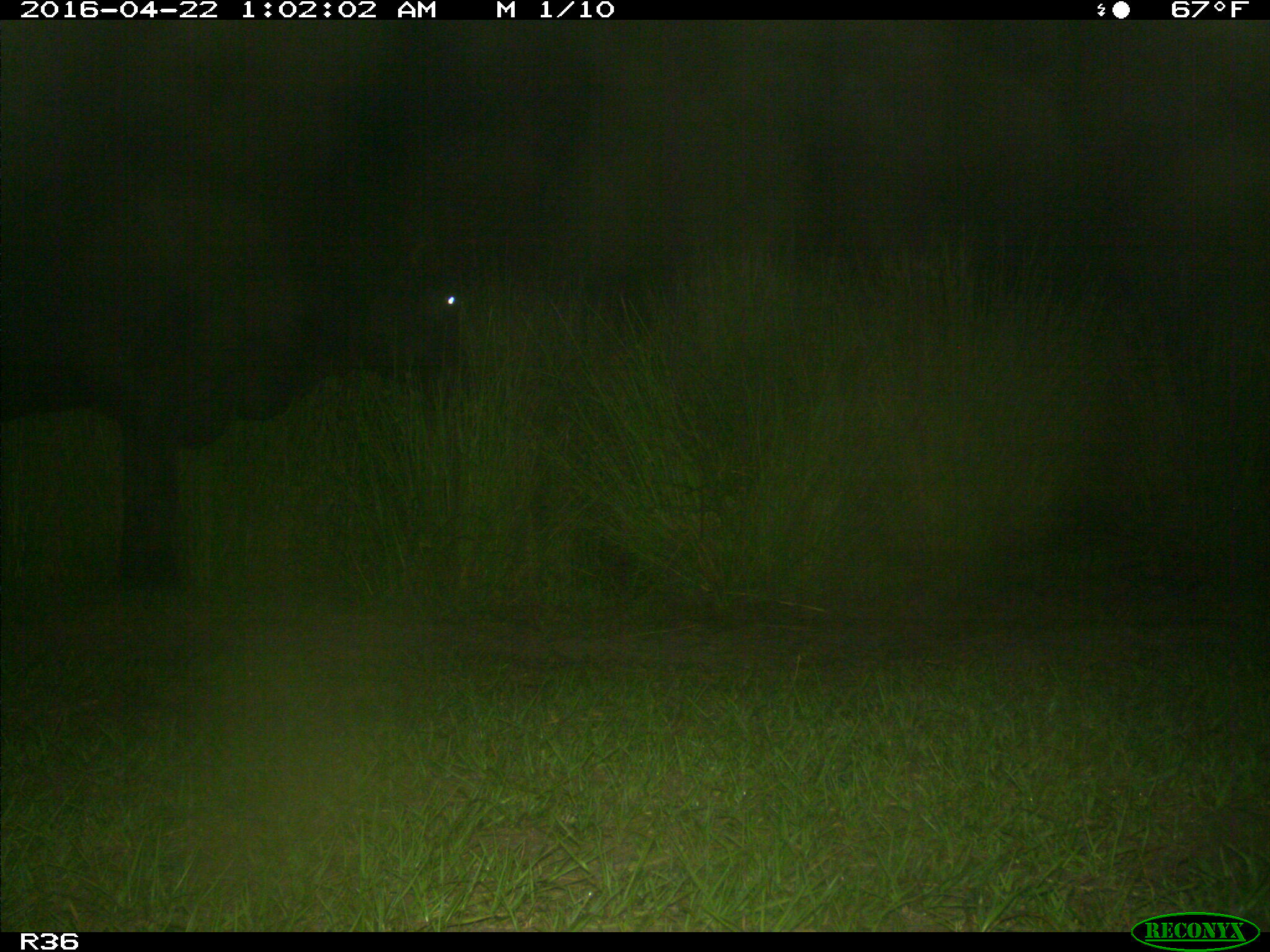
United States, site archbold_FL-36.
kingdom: Animalia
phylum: Chordata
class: Mammalia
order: Artiodactyla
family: Bovidae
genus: Bos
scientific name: Bos taurus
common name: domestic cow